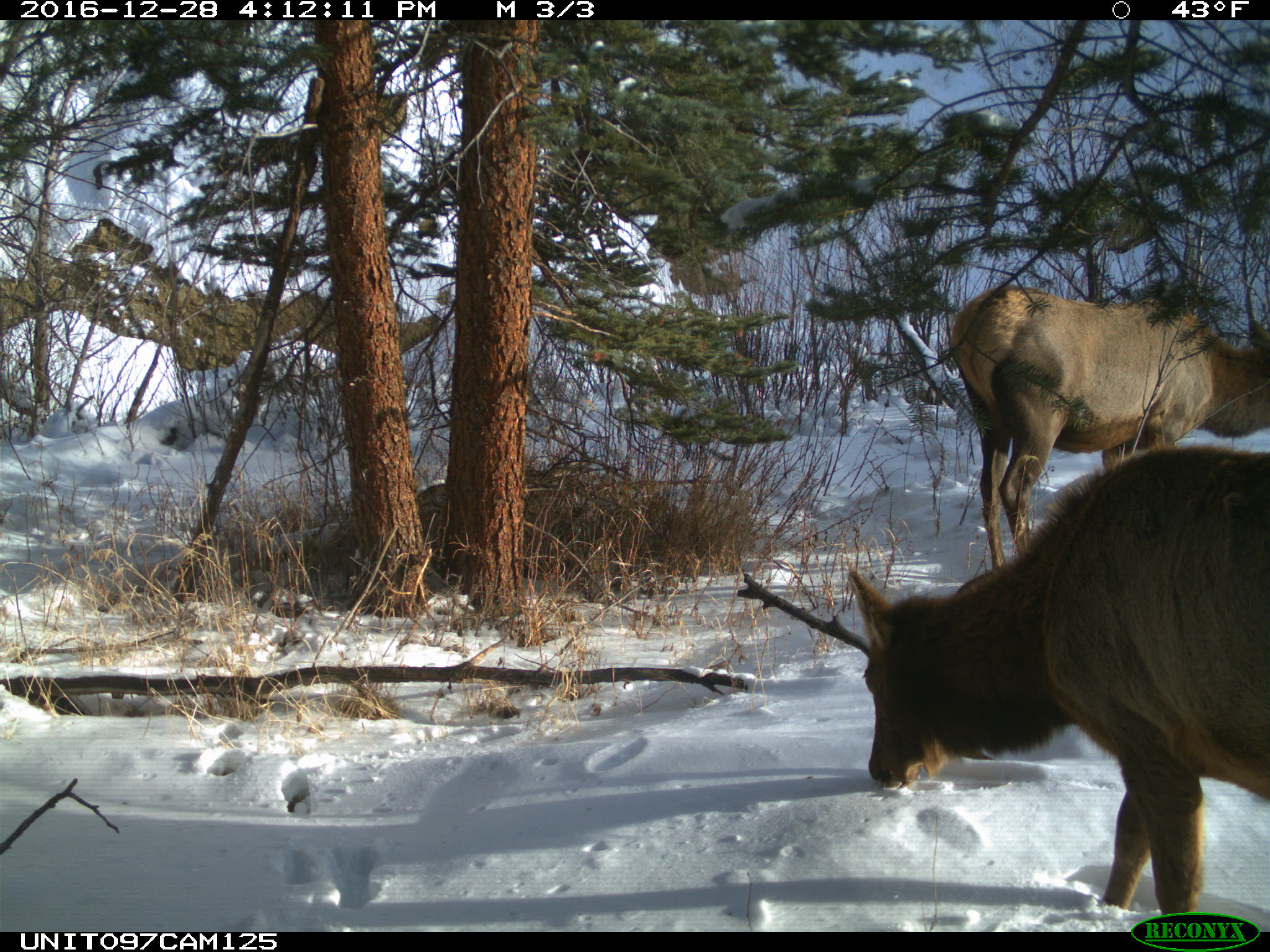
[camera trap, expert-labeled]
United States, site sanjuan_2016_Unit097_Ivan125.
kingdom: Animalia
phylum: Chordata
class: Mammalia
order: Artiodactyla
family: Cervidae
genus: Cervus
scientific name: Cervus elaphus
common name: red deer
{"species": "Cervus elaphus (red deer)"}